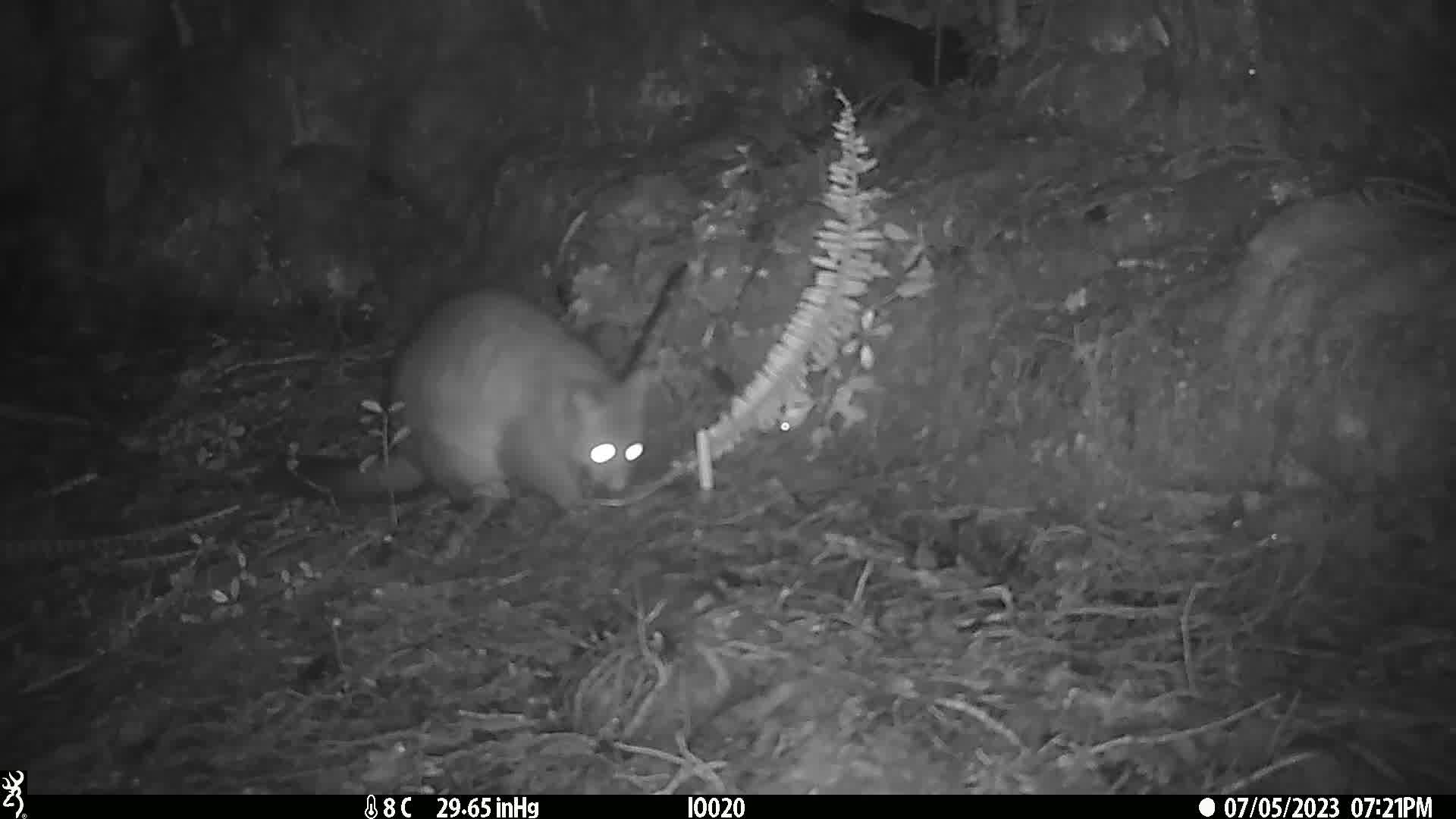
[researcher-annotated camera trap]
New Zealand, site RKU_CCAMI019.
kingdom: Animalia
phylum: Chordata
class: Mammalia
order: Diprotodontia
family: Phalangeridae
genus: Trichosurus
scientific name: Trichosurus vulpecula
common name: common brushtail possum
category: possum